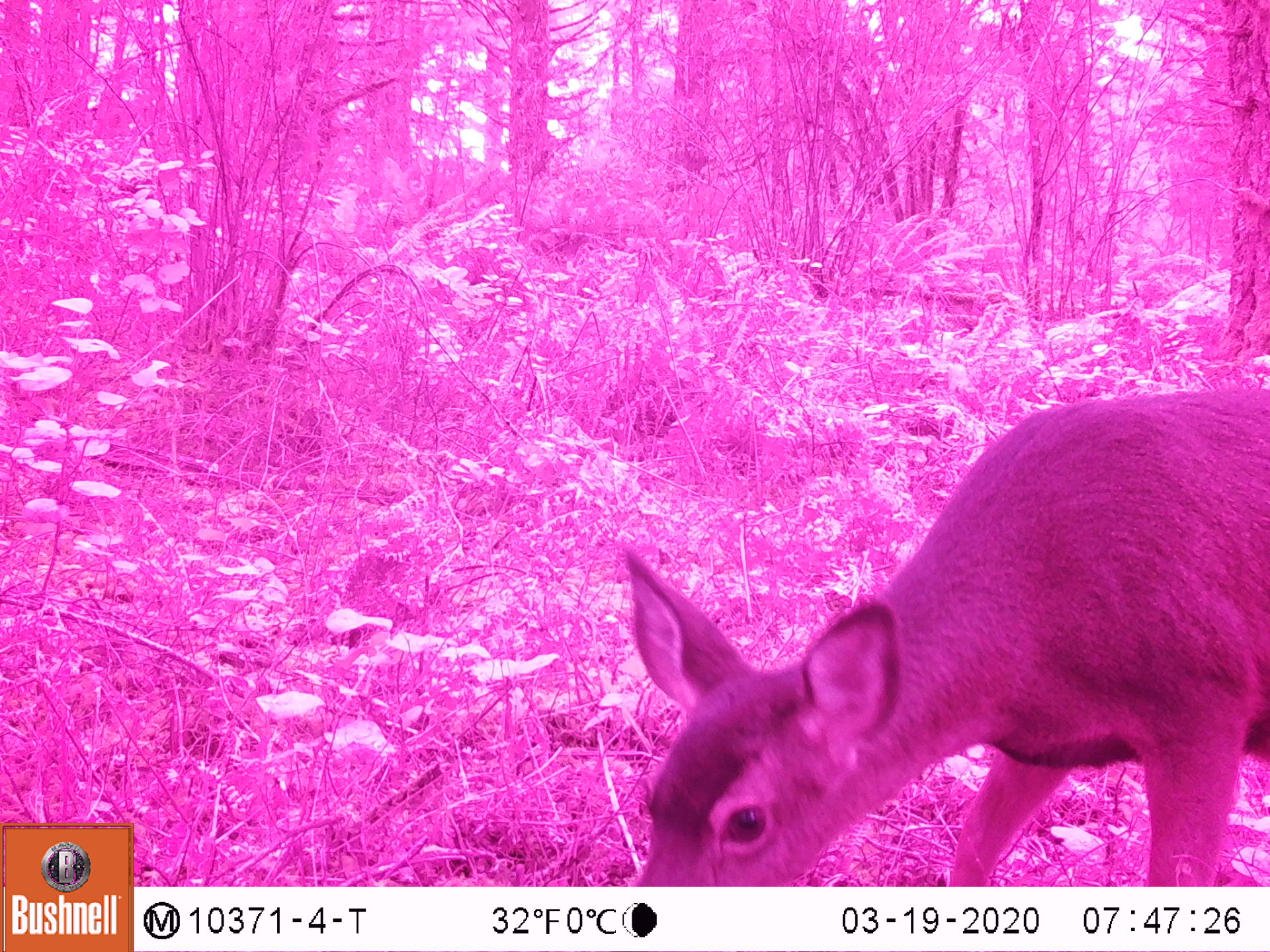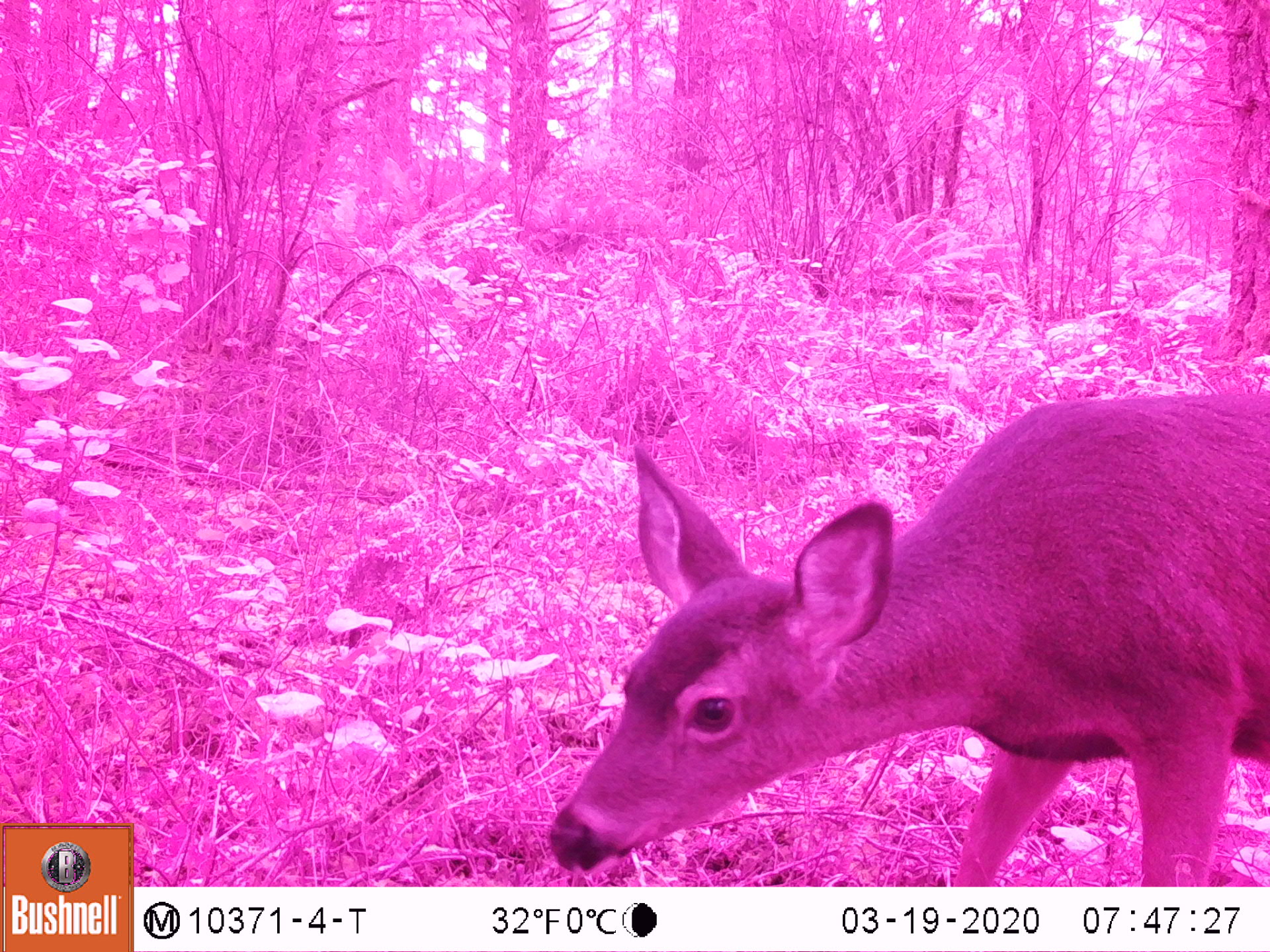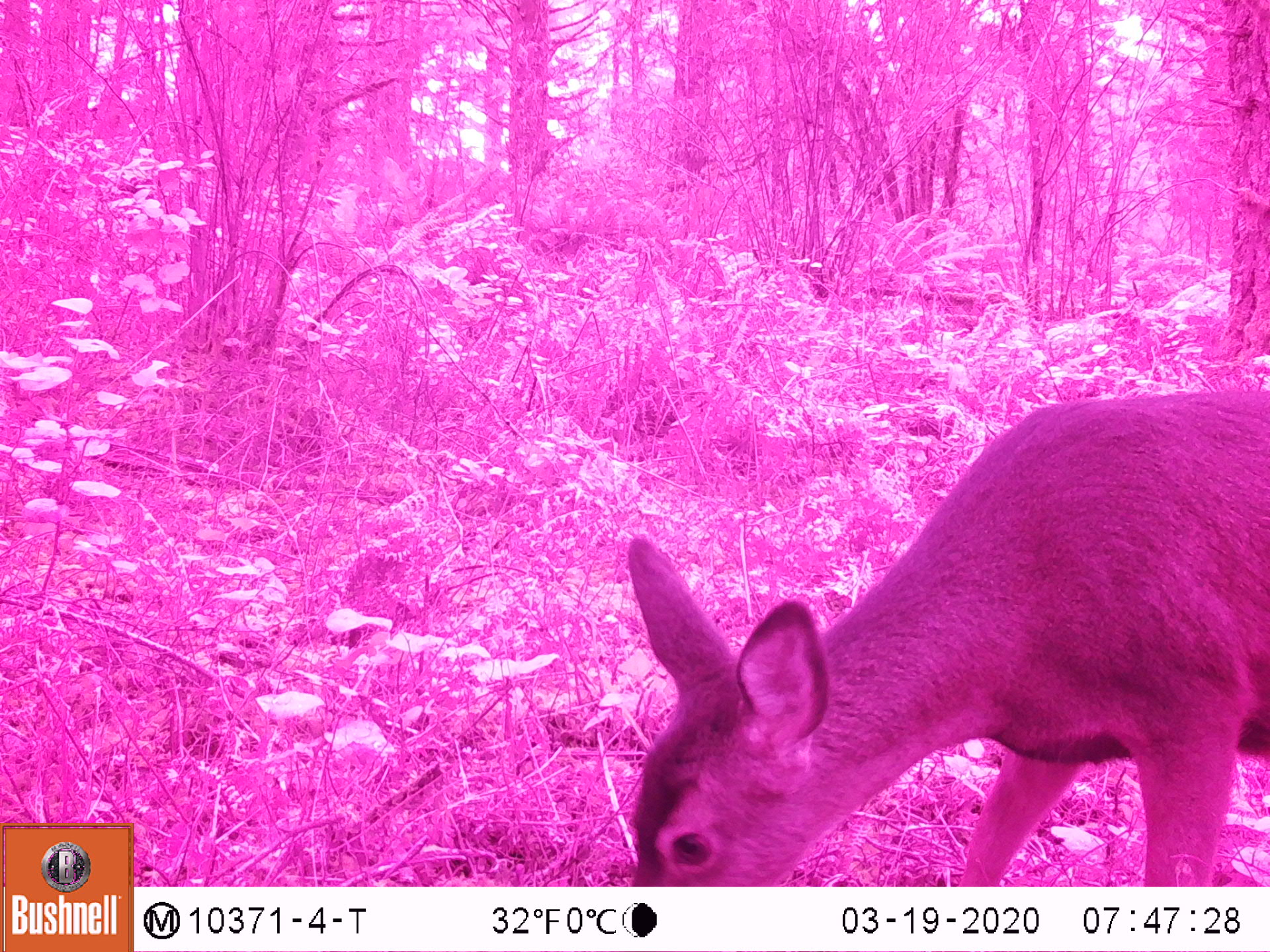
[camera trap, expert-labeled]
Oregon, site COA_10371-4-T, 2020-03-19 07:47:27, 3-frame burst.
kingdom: Animalia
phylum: Chordata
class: Mammalia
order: Artiodactyla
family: Cervidae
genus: Odocoileus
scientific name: Odocoileus hemionus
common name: black-tailed deer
Black-tailed deer (Odocoileus hemionus).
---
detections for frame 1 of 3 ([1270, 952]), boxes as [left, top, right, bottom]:
black-tailed deer: [616, 373, 1268, 880]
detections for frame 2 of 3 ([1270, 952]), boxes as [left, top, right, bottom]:
black-tailed deer: [543, 373, 1266, 875]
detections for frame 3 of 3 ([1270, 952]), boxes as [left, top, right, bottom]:
black-tailed deer: [620, 375, 1266, 878]